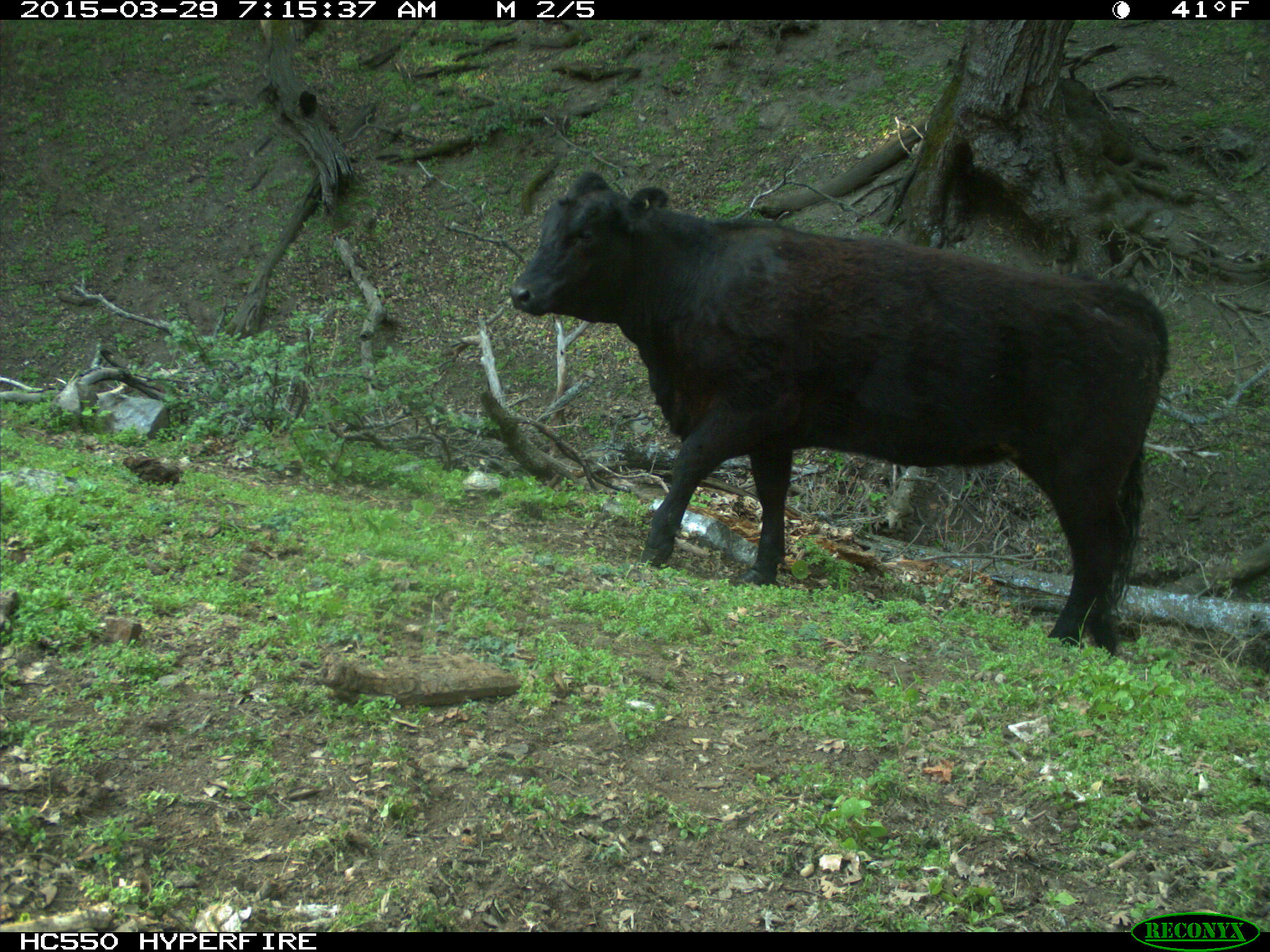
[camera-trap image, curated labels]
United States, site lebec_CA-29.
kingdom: Animalia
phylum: Chordata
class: Mammalia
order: Artiodactyla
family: Bovidae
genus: Bos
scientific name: Bos taurus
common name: domestic cow